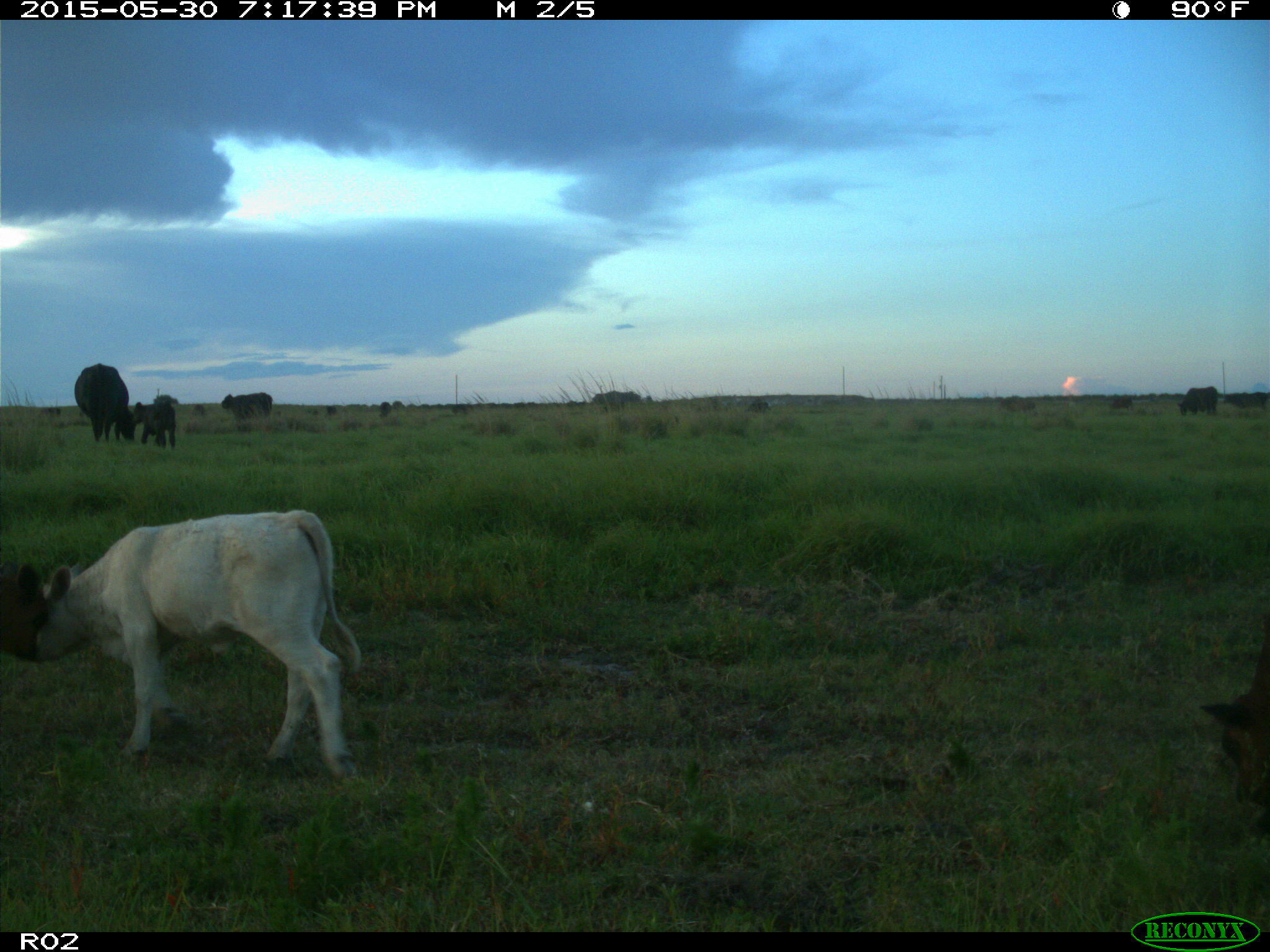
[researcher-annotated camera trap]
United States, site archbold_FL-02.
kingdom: Animalia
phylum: Chordata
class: Mammalia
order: Artiodactyla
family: Bovidae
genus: Bos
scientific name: Bos taurus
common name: domestic cow